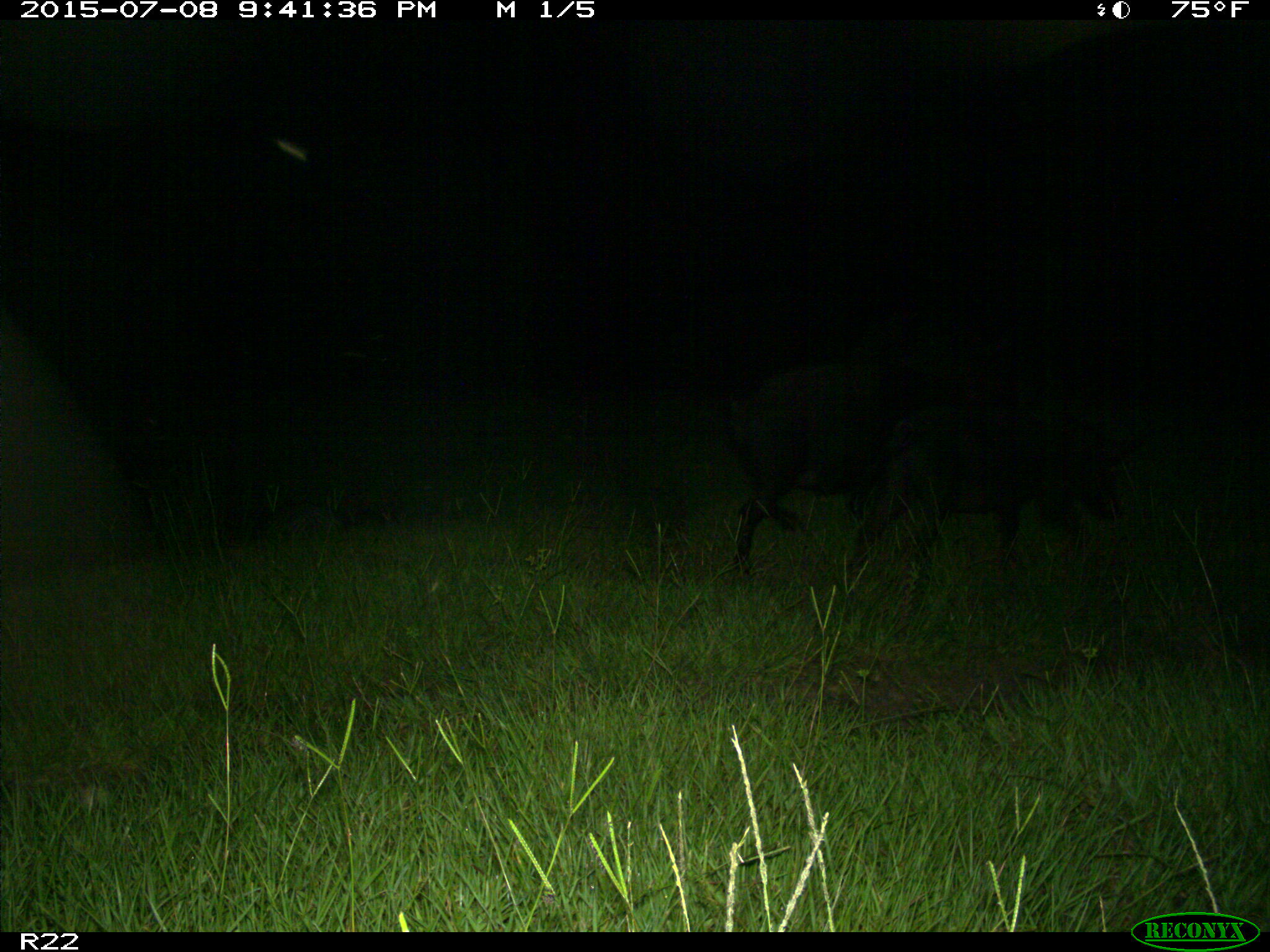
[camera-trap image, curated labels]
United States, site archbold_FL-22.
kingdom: Animalia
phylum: Chordata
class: Mammalia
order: Artiodactyla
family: Bovidae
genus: Bos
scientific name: Bos taurus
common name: domestic cow